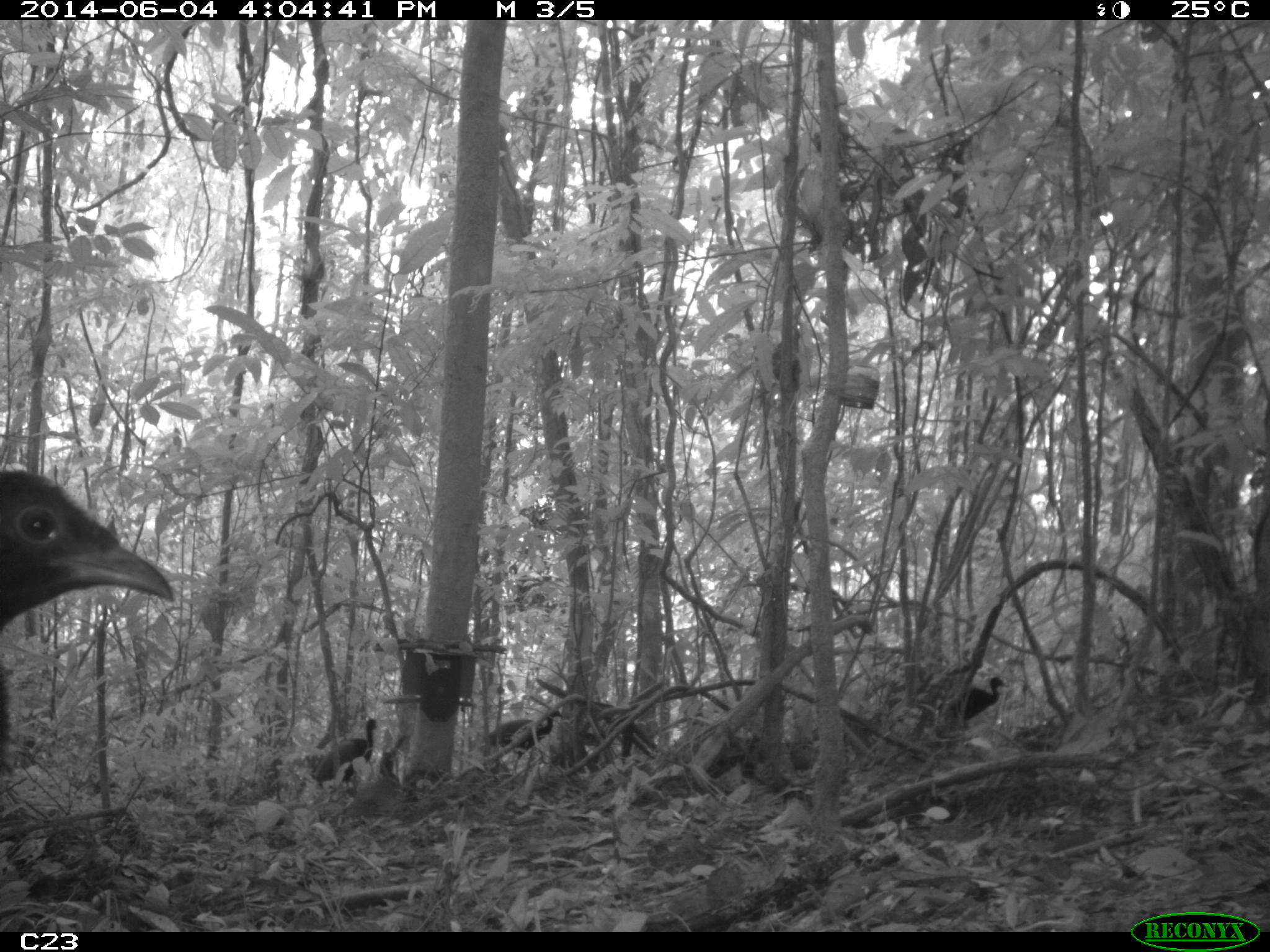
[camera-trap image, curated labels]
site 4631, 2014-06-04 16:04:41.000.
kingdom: Animalia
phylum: Chordata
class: Aves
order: Gruiformes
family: Psophiidae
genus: Psophia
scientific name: Psophia crepitans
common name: gray-winged trumpeter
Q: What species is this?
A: Psophia crepitans (gray-winged trumpeter).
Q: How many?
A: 5.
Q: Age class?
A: Adult.